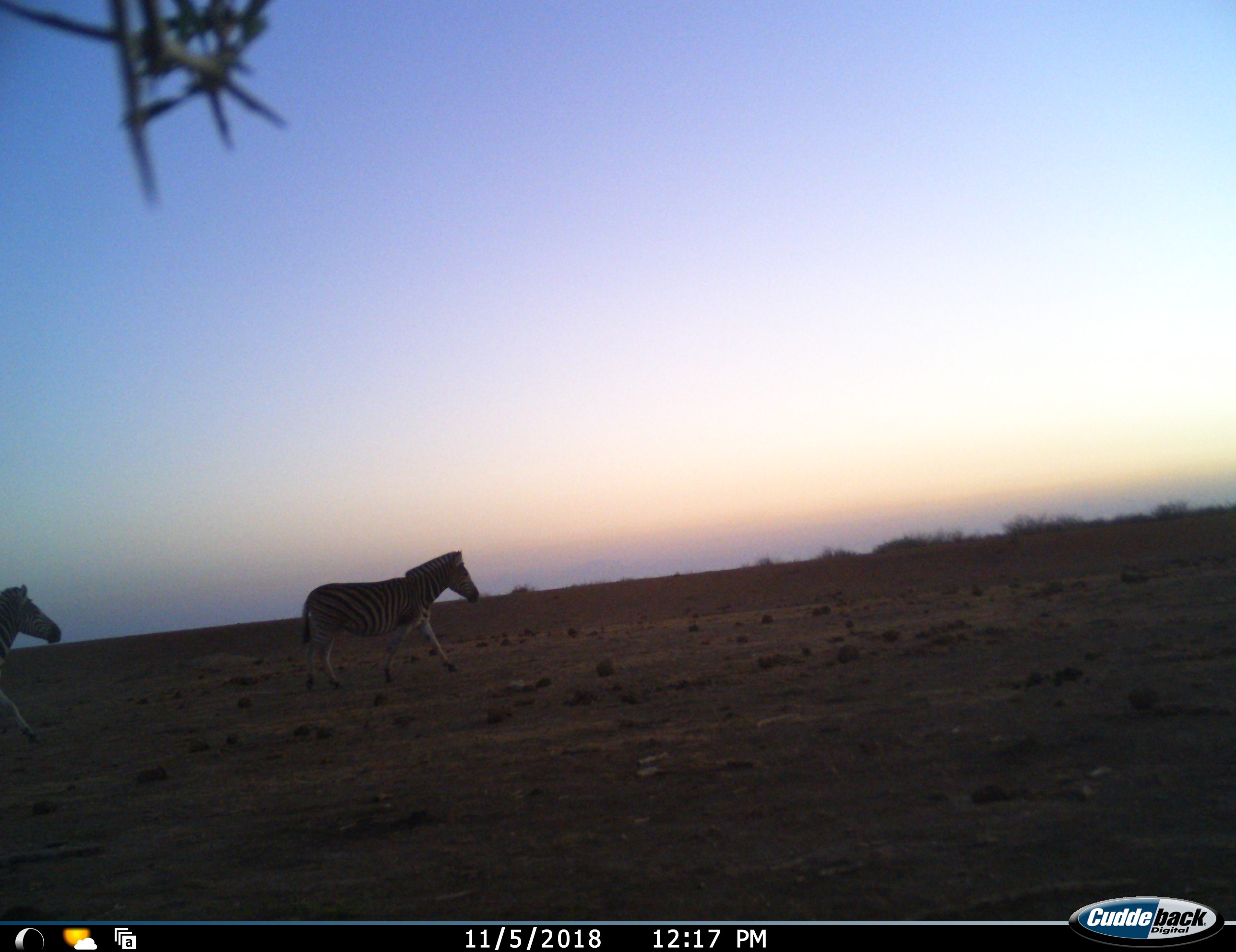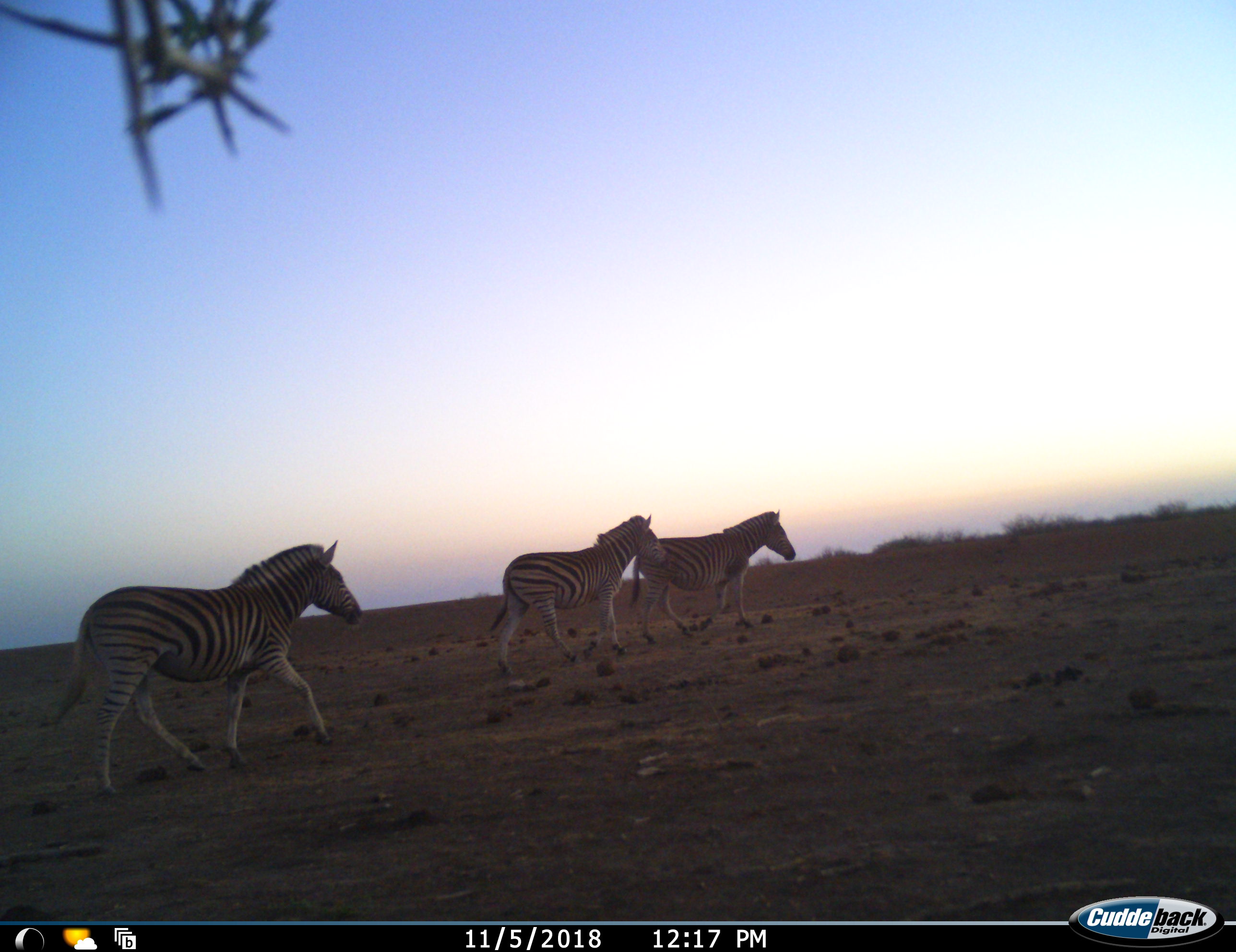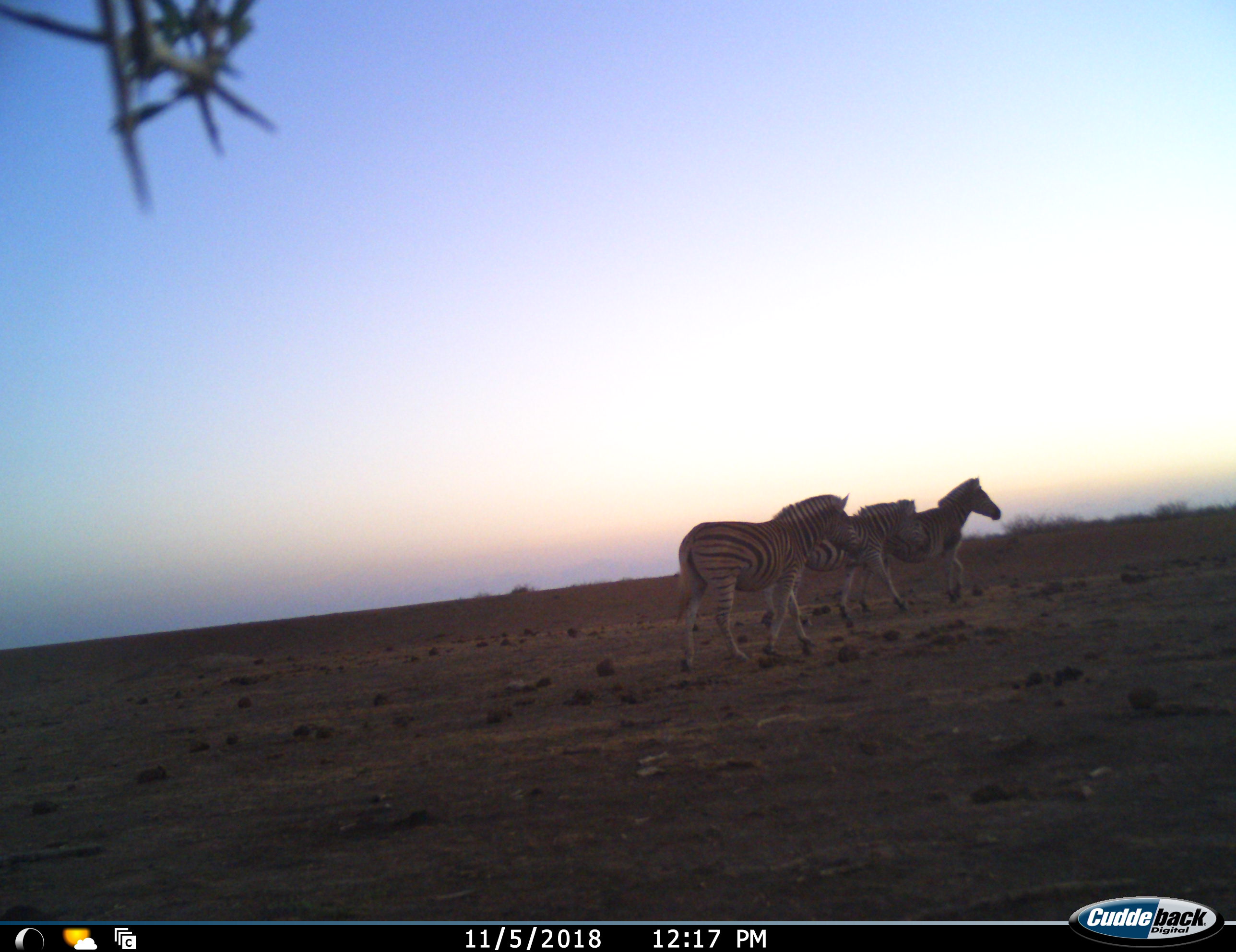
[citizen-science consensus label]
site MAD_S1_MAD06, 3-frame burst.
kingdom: Animalia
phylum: Chordata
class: Mammalia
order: Perissodactyla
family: Equidae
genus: Equus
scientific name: Equus quagga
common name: plains zebra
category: zebraplains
Zebraplains (plains zebra) (Equus quagga), count 3. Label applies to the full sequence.